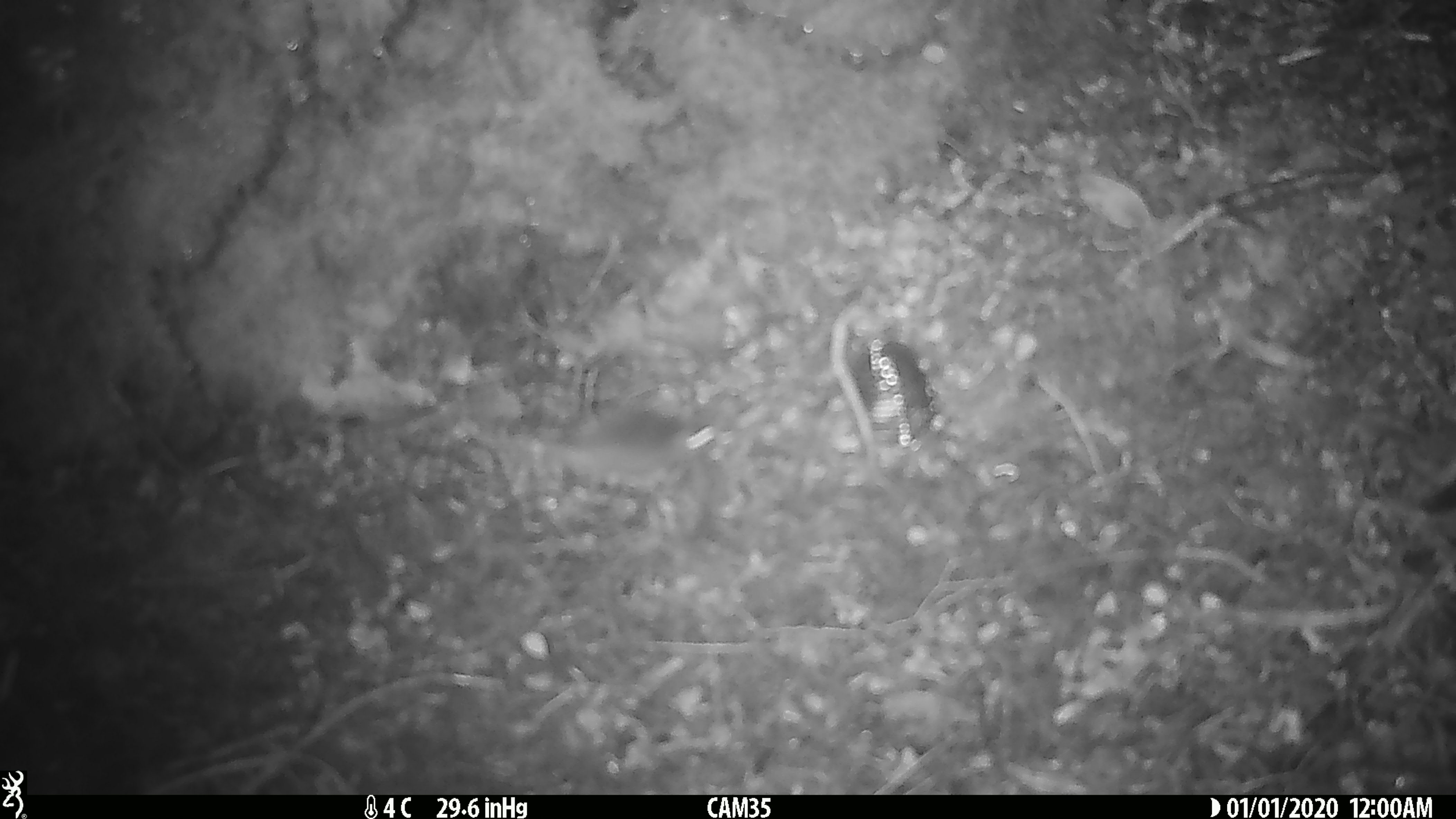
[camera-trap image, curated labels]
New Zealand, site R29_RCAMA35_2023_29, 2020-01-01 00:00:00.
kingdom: Animalia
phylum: Chordata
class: Mammalia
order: Rodentia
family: Muridae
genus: Mus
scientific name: Mus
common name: mouse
Mouse (Mus).